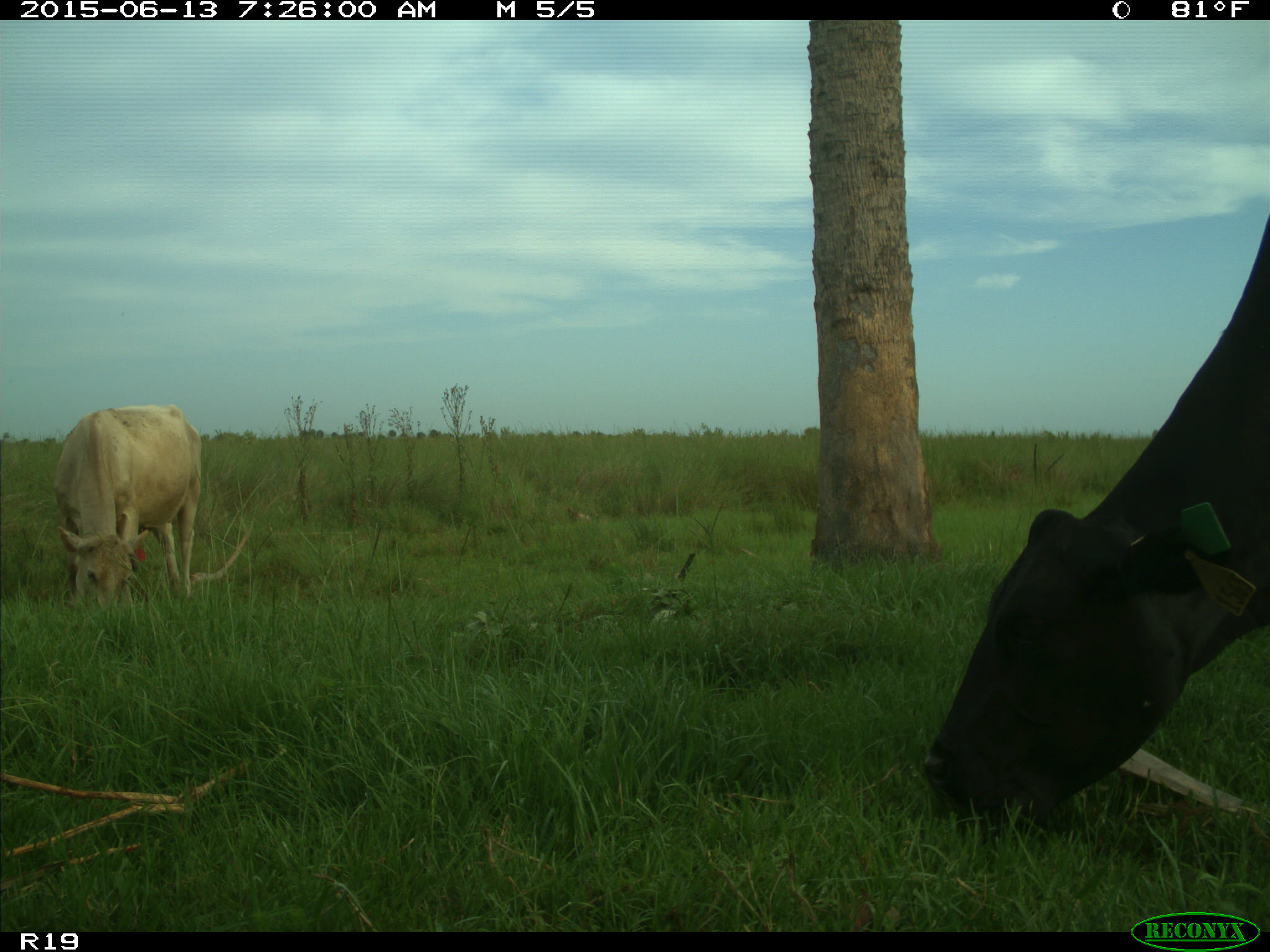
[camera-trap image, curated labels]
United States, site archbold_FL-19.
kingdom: Animalia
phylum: Chordata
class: Mammalia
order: Artiodactyla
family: Bovidae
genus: Bos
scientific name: Bos taurus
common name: domestic cow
Bos taurus (domestic cow).